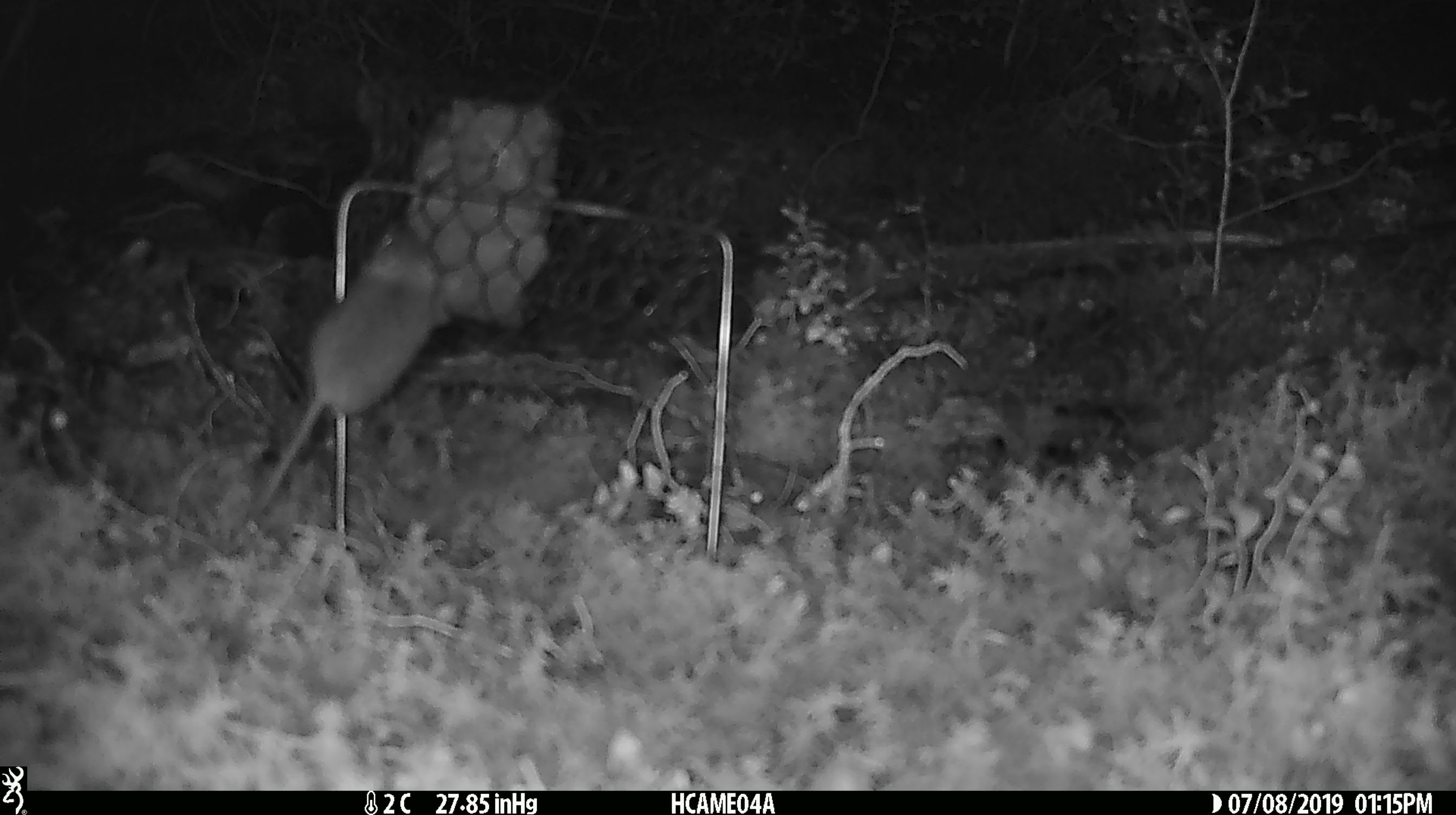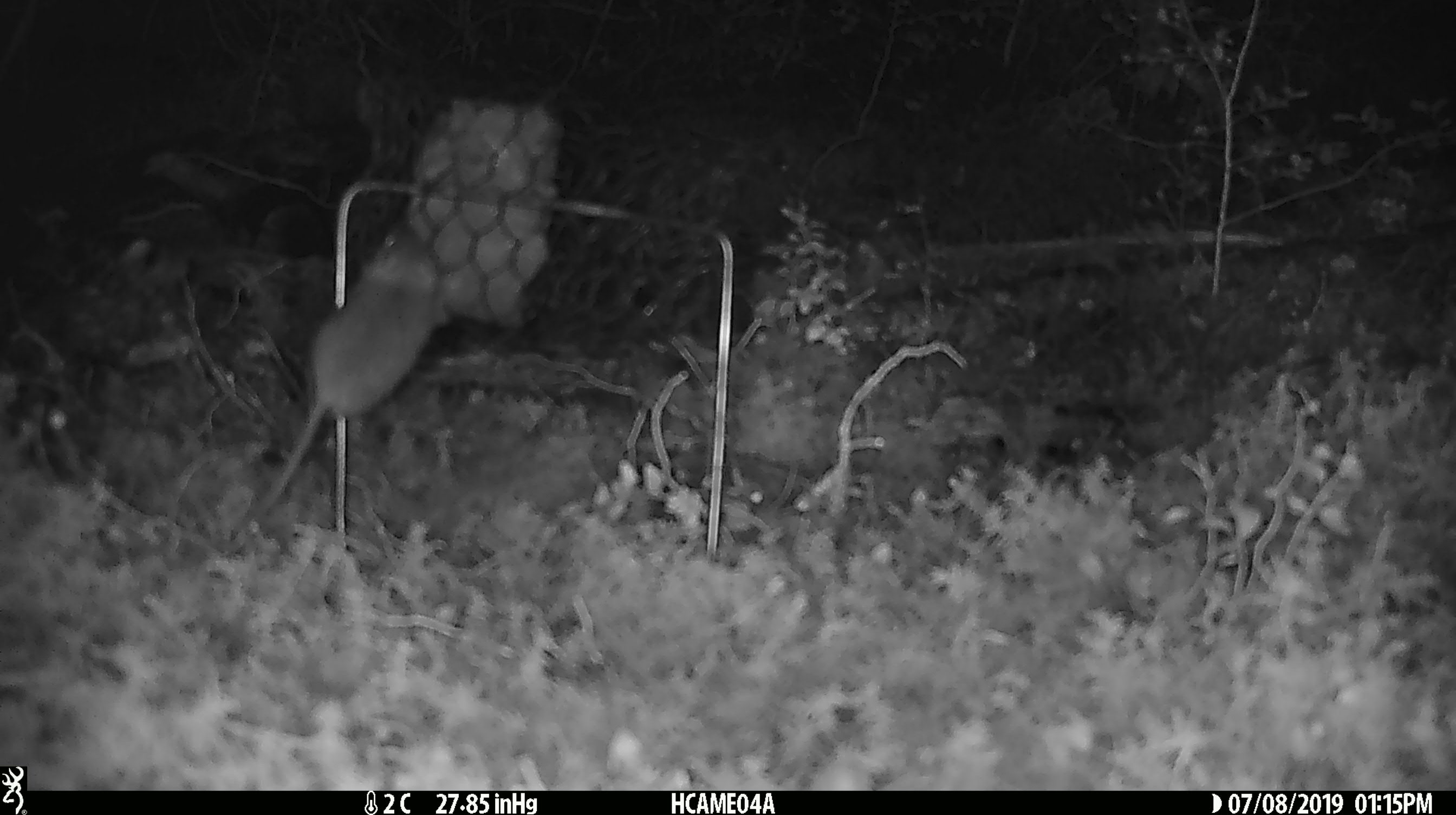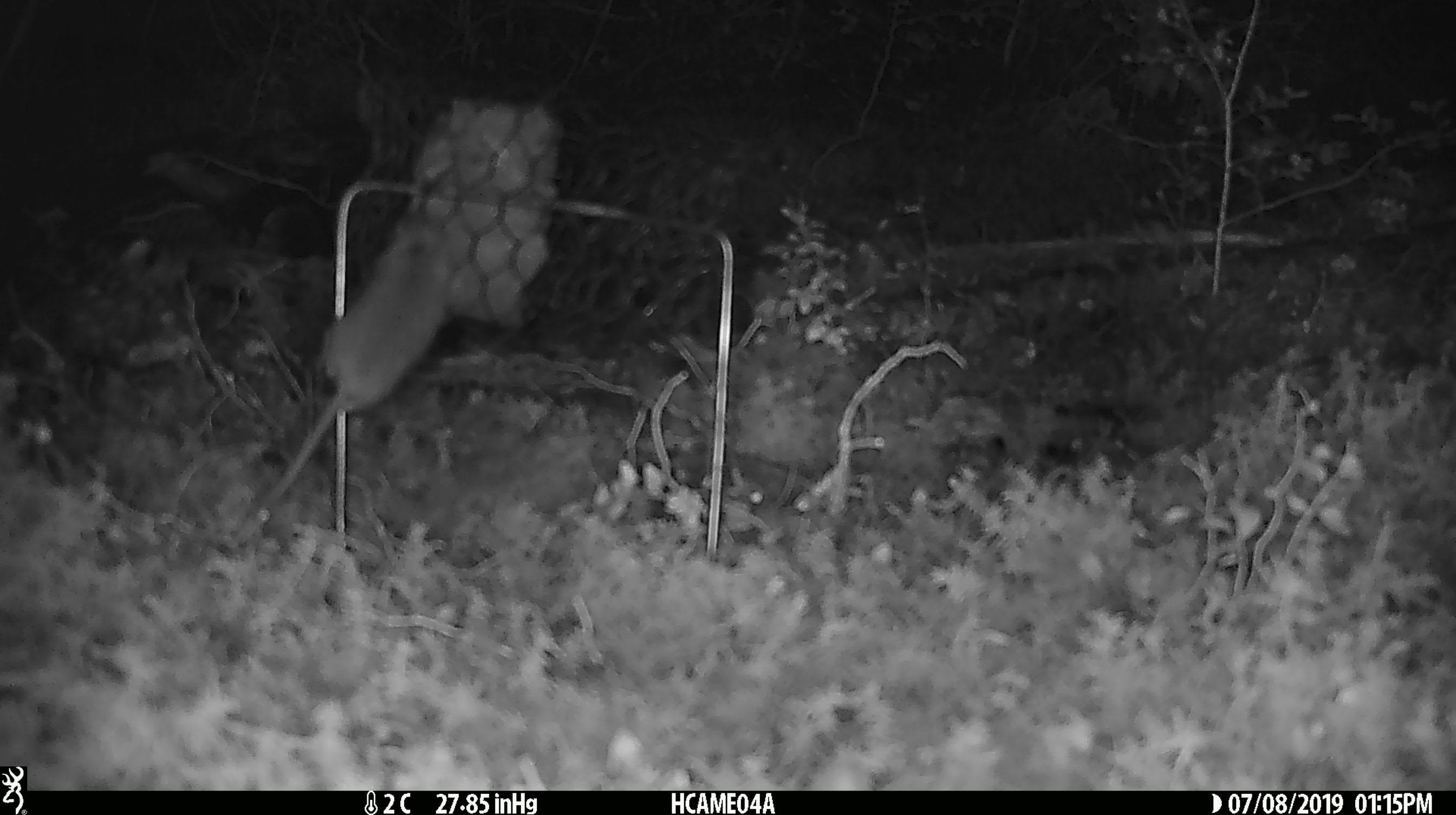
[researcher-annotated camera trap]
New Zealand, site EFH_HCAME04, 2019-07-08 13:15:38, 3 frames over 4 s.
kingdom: Animalia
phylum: Chordata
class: Mammalia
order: Rodentia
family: Muridae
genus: Mus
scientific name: Mus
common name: mouse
Mouse (Mus).